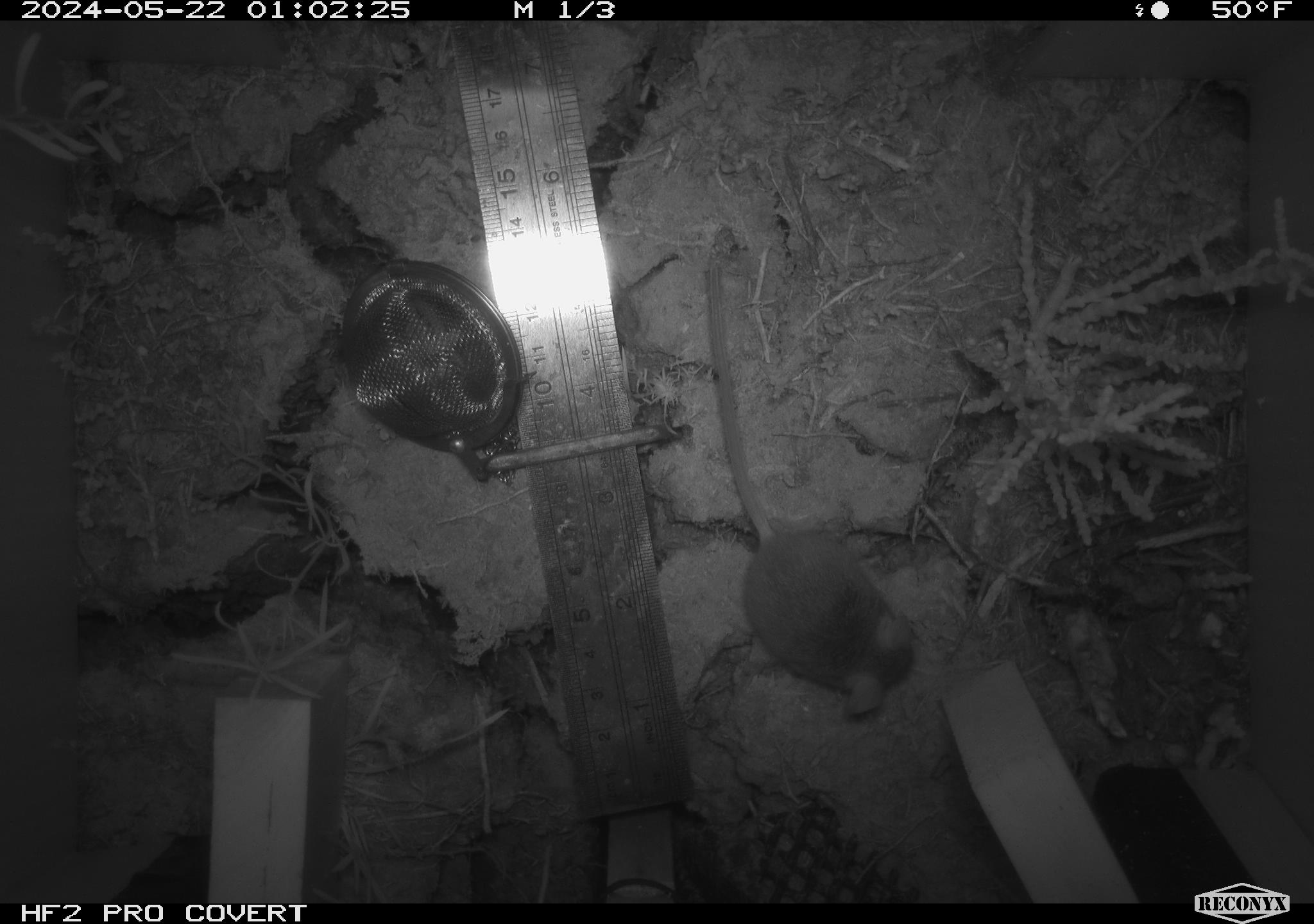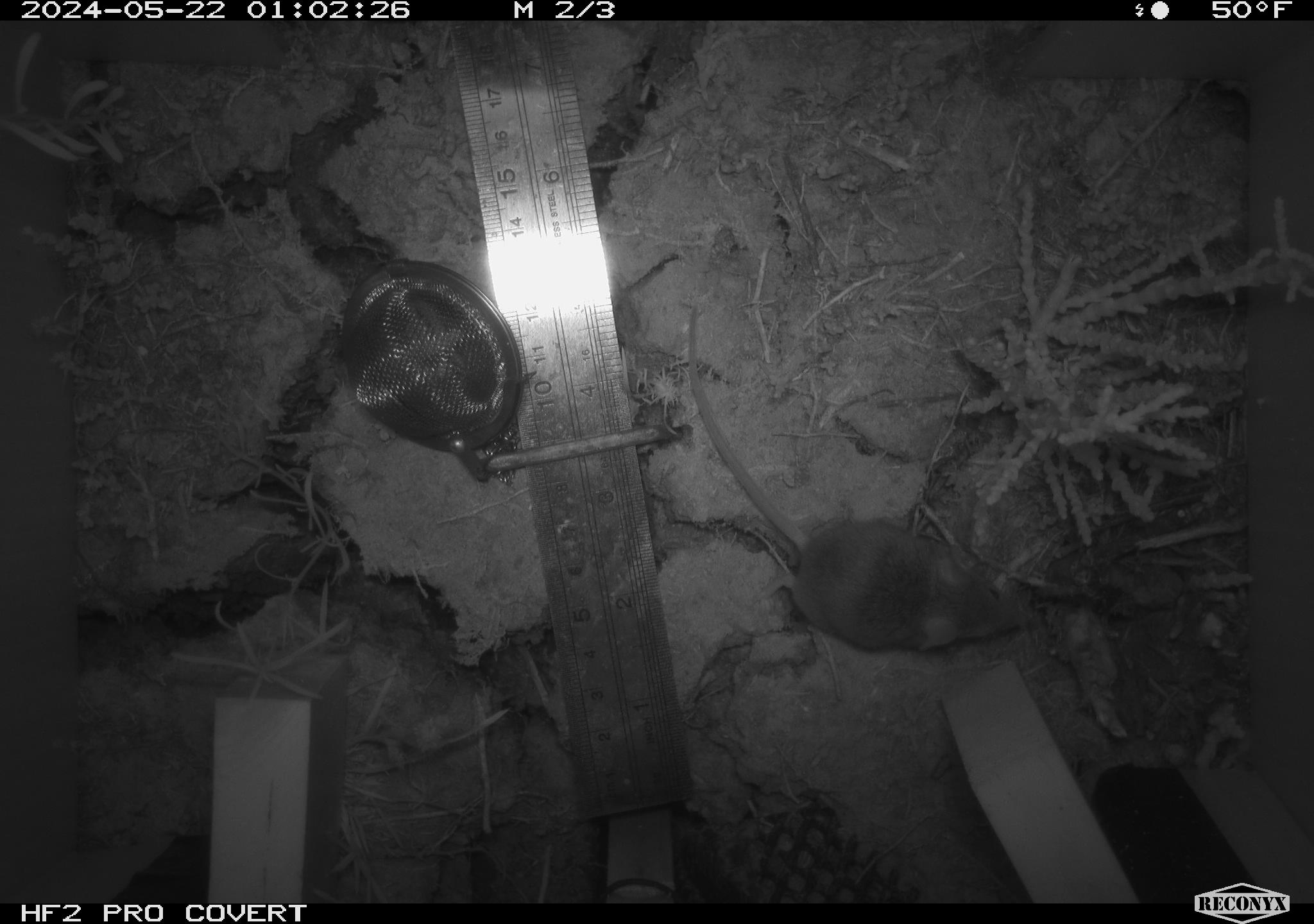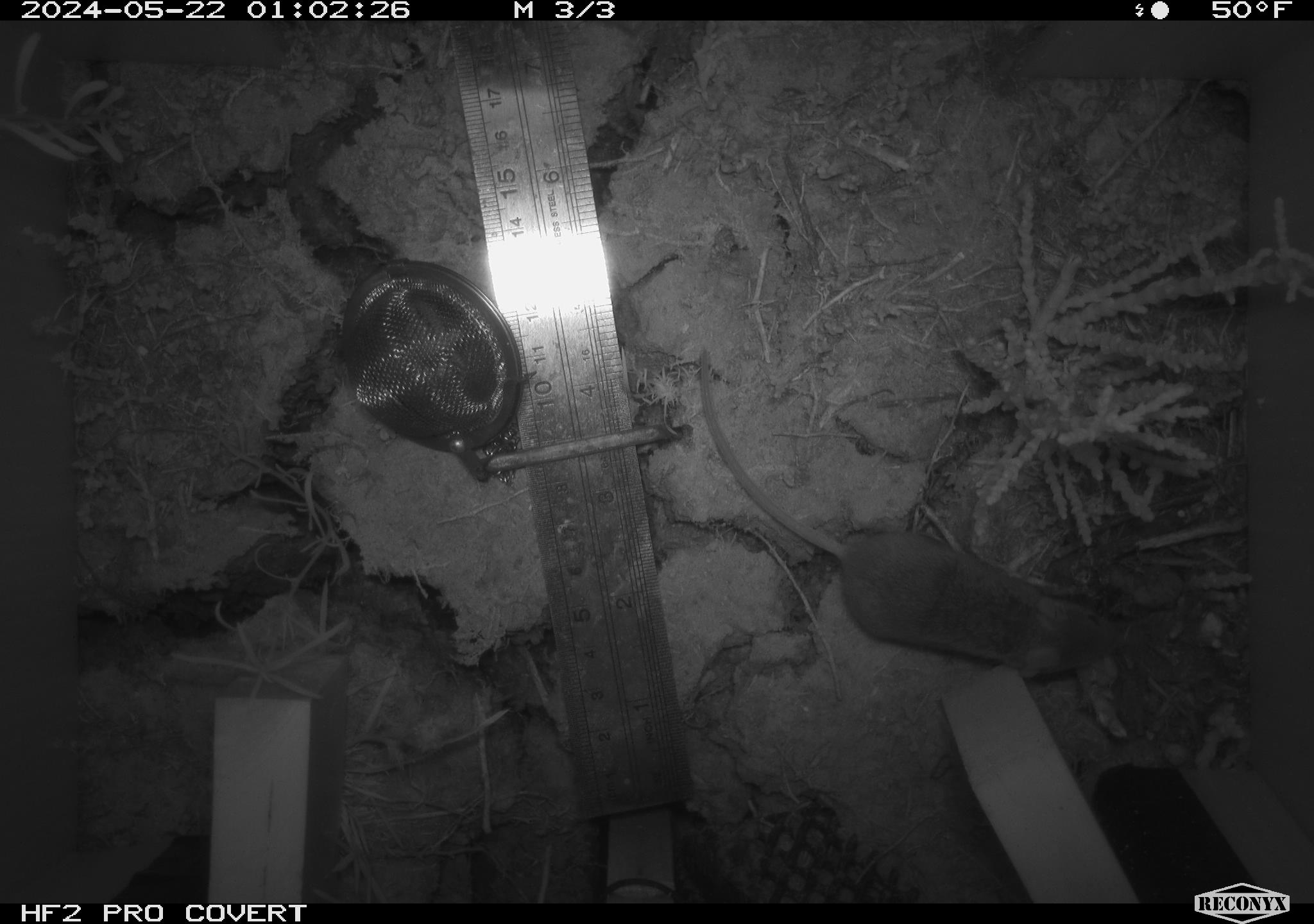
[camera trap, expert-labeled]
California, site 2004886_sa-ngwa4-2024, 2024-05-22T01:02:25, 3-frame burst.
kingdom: Animalia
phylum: Chordata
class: Mammalia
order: Rodentia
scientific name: Rodentia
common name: mouse species